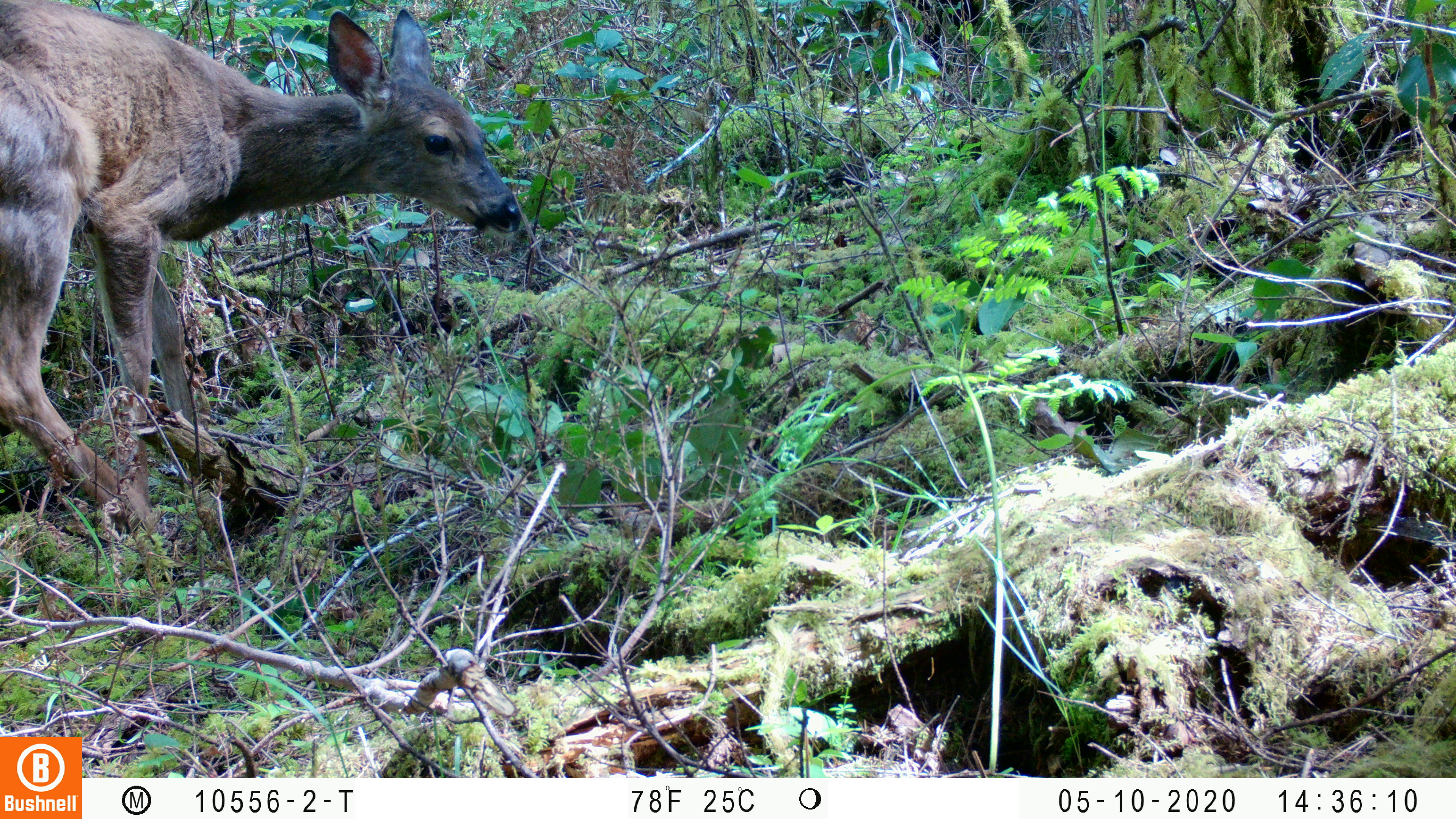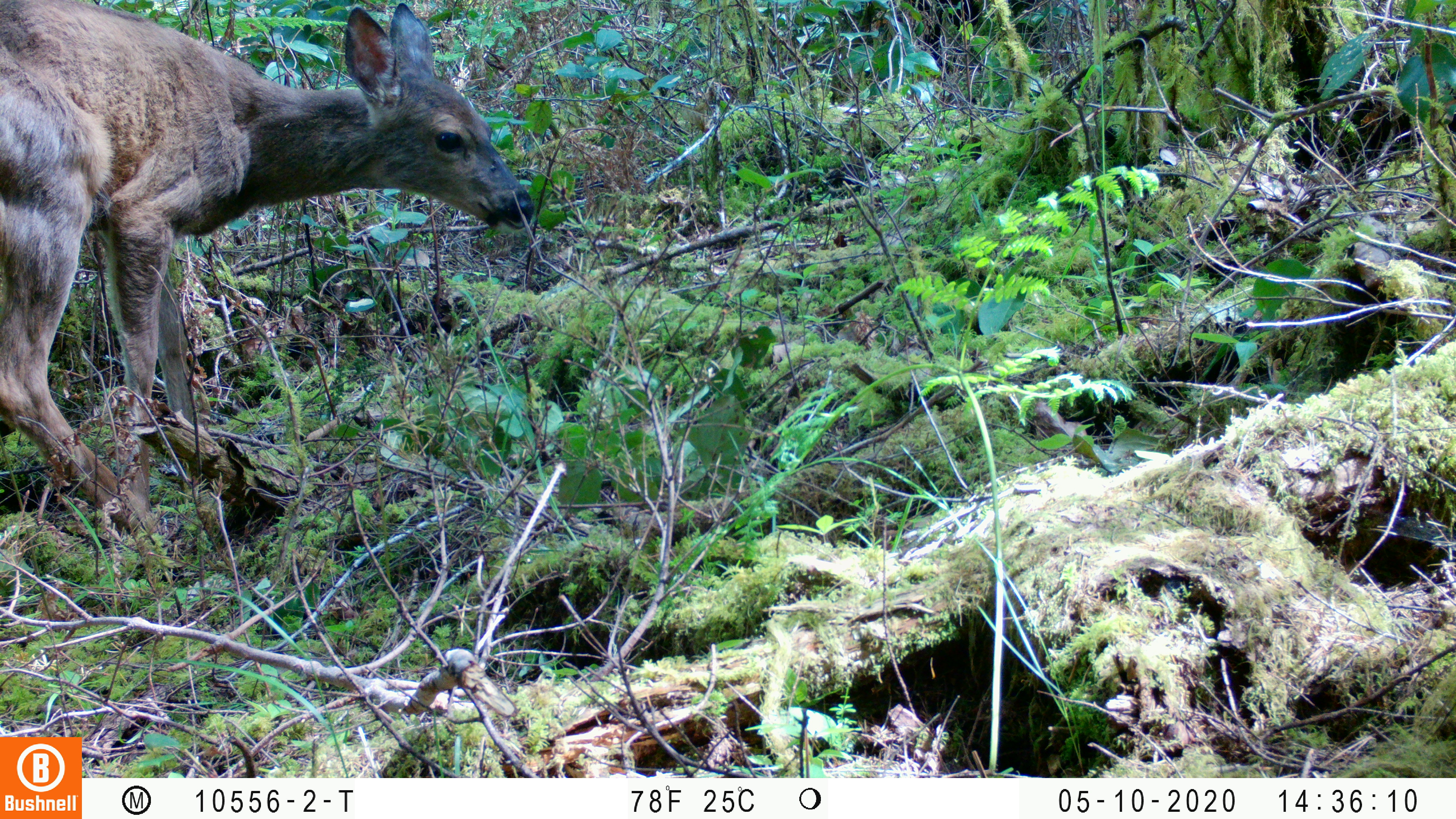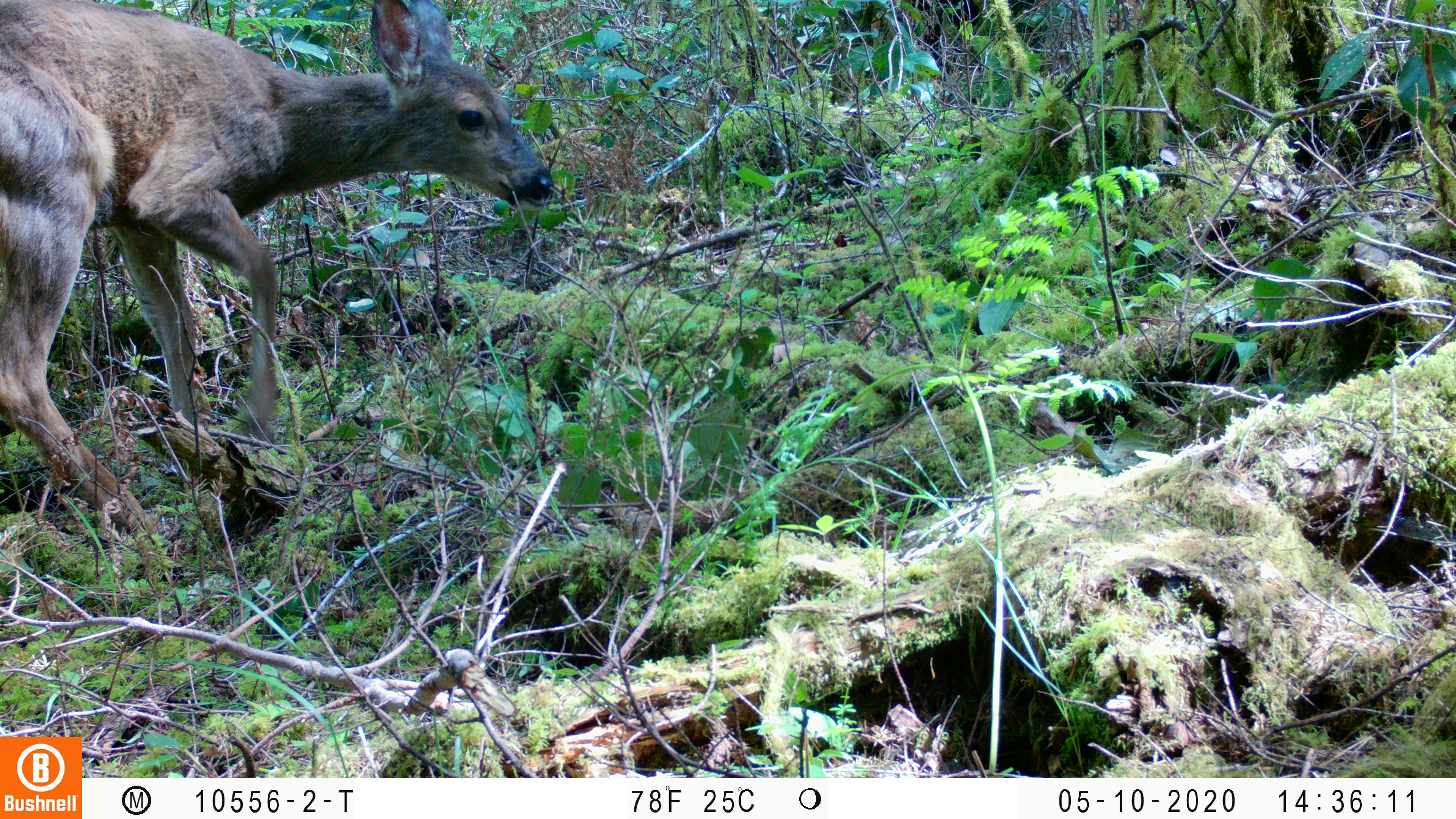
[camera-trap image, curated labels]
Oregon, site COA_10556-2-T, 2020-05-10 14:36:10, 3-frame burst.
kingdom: Animalia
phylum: Chordata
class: Mammalia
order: Artiodactyla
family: Cervidae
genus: Odocoileus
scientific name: Odocoileus hemionus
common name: black-tailed deer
Black-tailed deer (Odocoileus hemionus).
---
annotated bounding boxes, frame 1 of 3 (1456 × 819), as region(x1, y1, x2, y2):
black-tailed deer: region(0, 1, 524, 526)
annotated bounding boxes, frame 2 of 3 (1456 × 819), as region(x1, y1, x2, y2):
black-tailed deer: region(0, 0, 537, 547)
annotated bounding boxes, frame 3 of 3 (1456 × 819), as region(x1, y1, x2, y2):
black-tailed deer: region(2, 2, 560, 552)